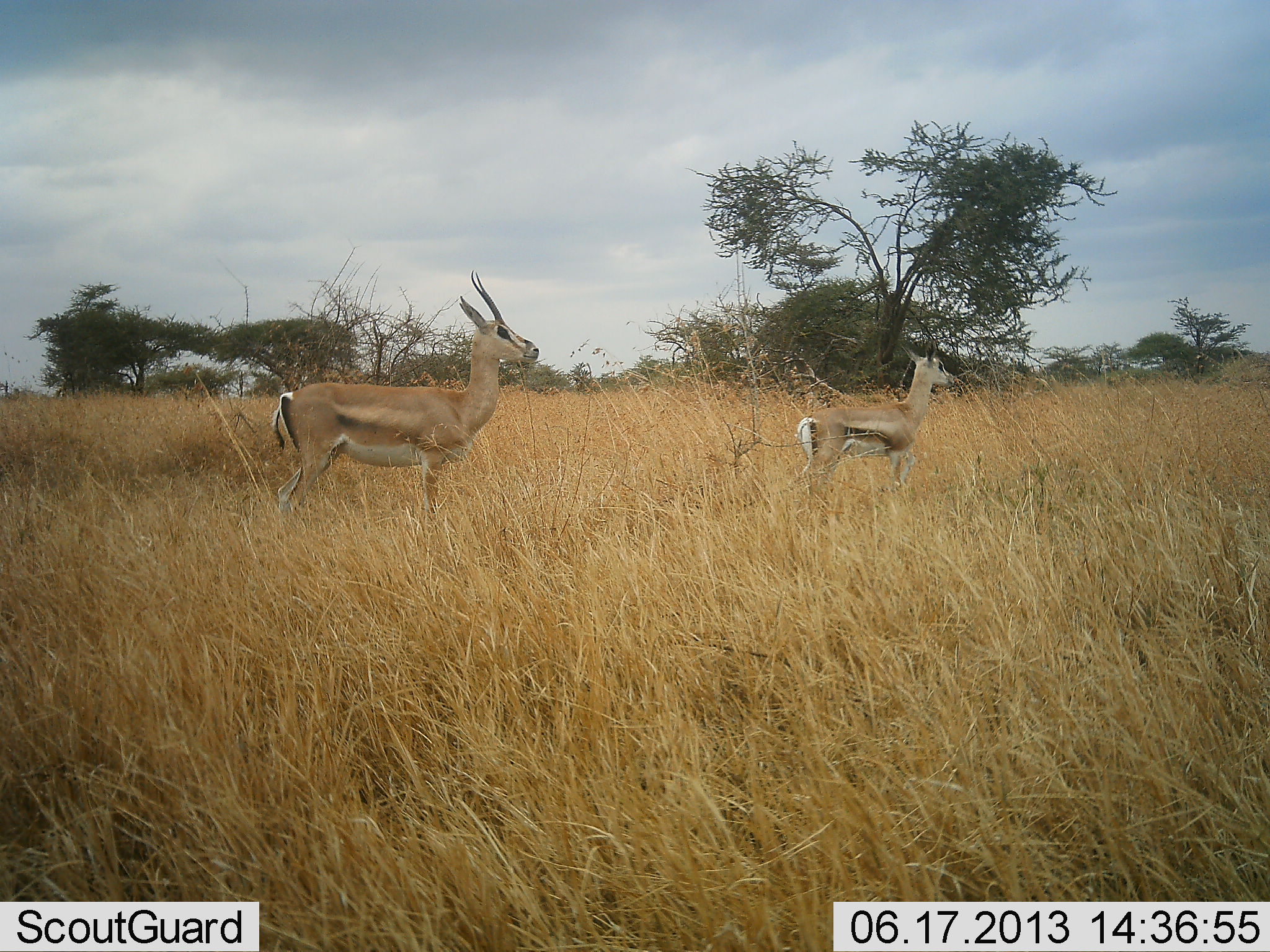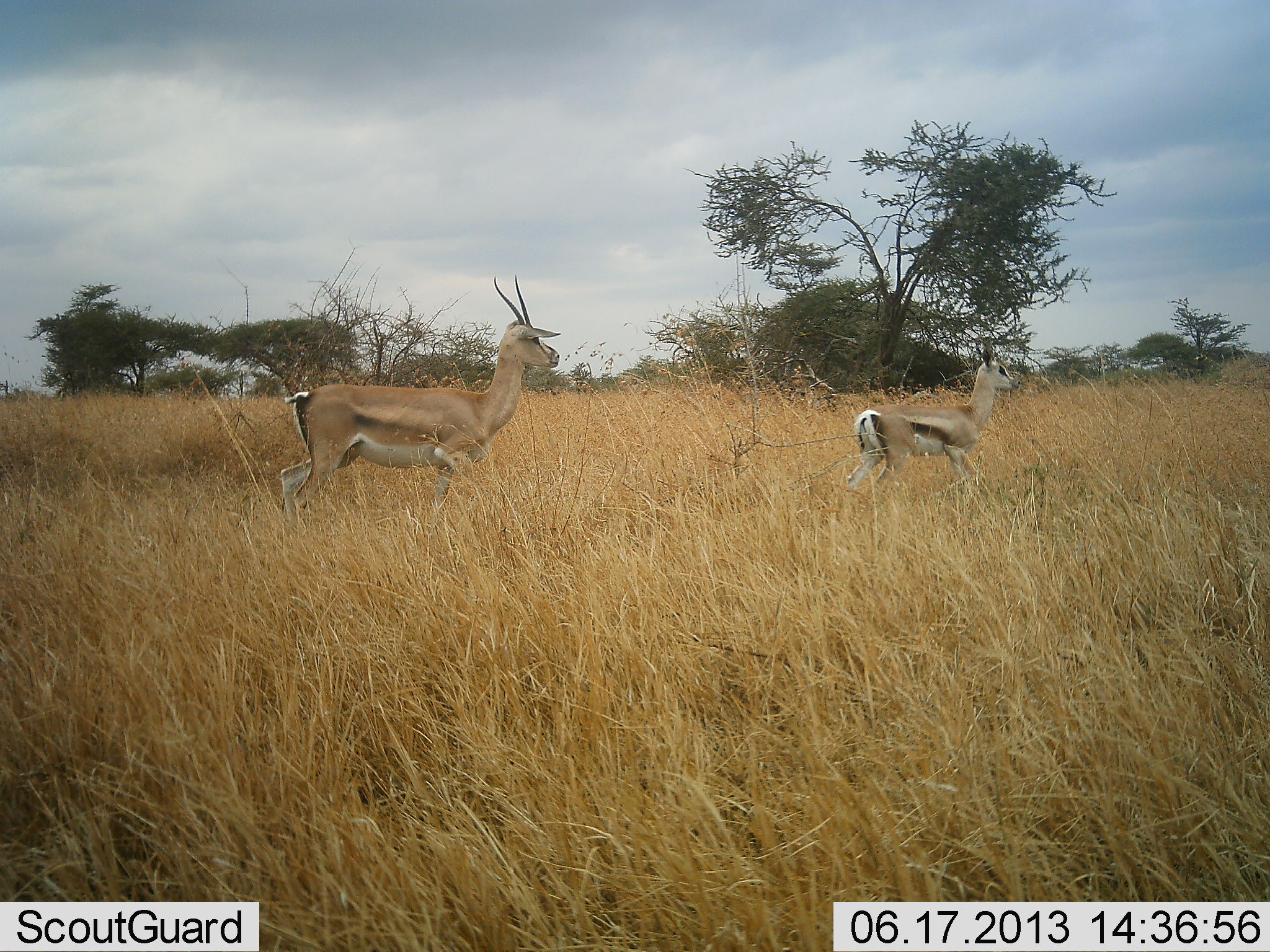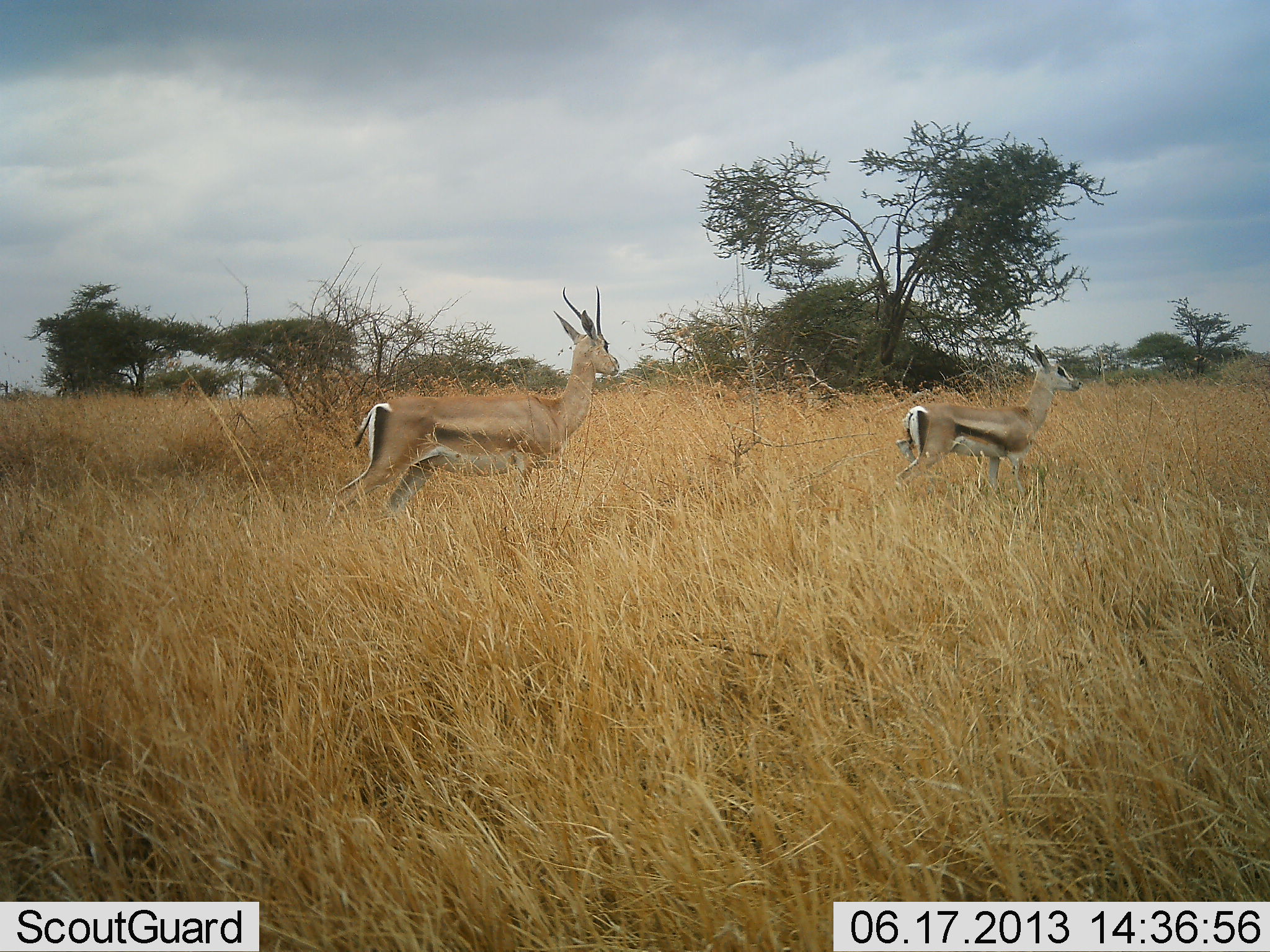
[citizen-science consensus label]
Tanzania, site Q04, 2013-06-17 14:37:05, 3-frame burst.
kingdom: Animalia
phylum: Chordata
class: Mammalia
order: Artiodactyla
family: Bovidae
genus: Nanger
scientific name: Nanger granti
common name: grant's gazelle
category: gazellegrants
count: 2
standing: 3%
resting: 0%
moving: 97%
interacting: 0%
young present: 28%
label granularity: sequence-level